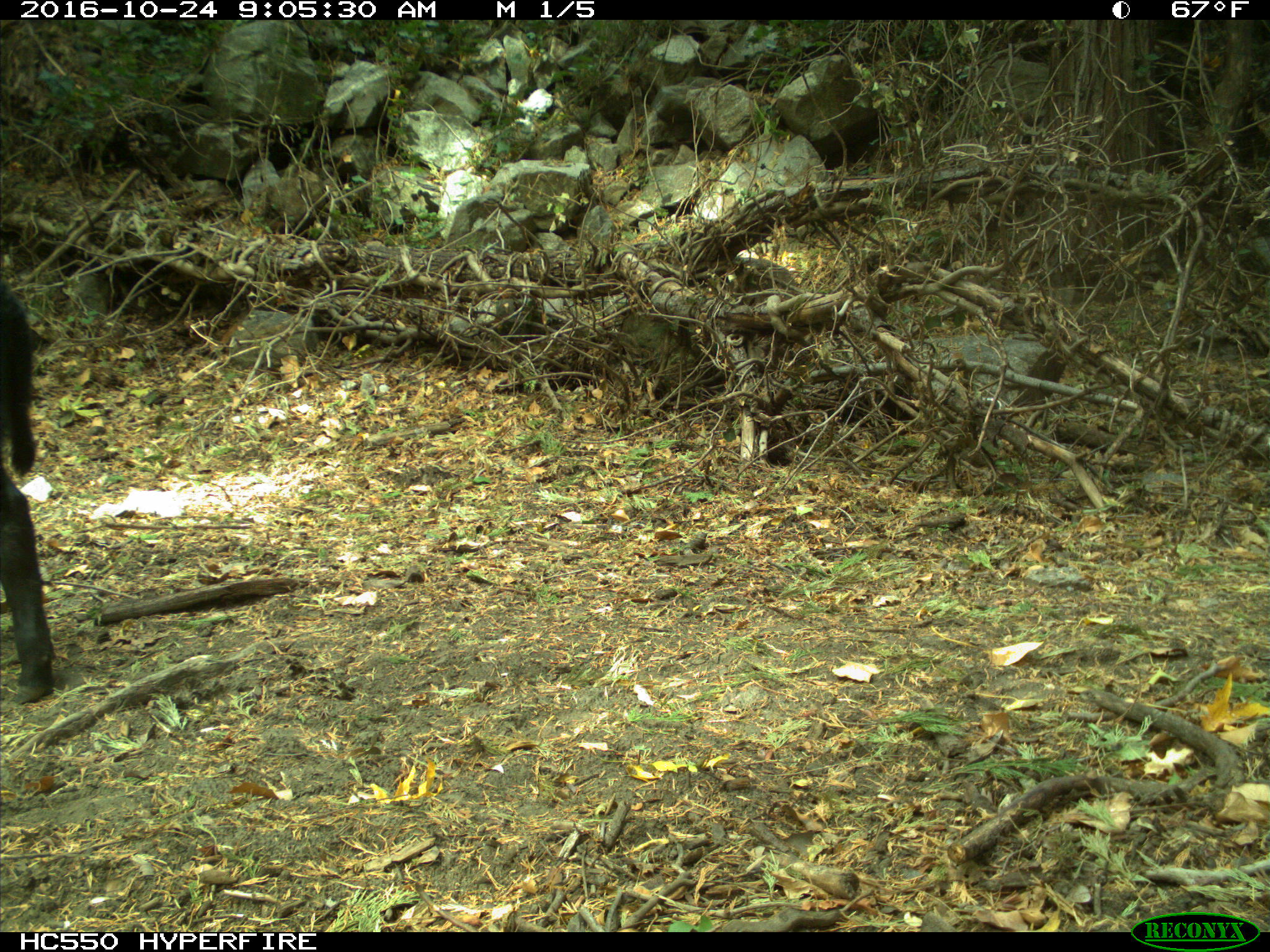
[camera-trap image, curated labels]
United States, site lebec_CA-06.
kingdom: Animalia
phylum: Chordata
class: Mammalia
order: Artiodactyla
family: Bovidae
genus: Bos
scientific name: Bos taurus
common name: domestic cow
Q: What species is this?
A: Bos taurus (domestic cow).